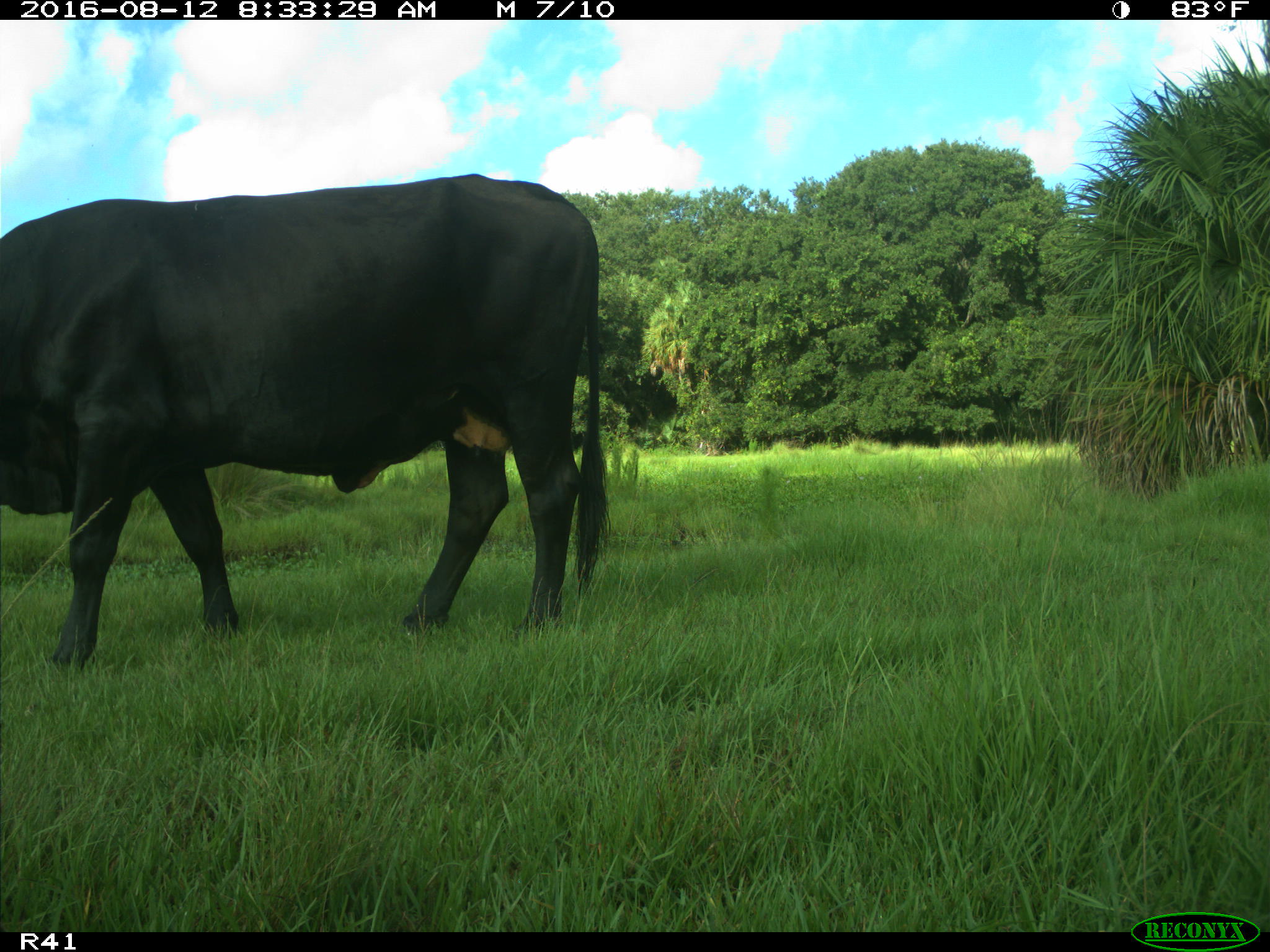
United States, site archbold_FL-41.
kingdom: Animalia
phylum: Chordata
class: Mammalia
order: Artiodactyla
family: Bovidae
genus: Bos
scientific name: Bos taurus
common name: domestic cow